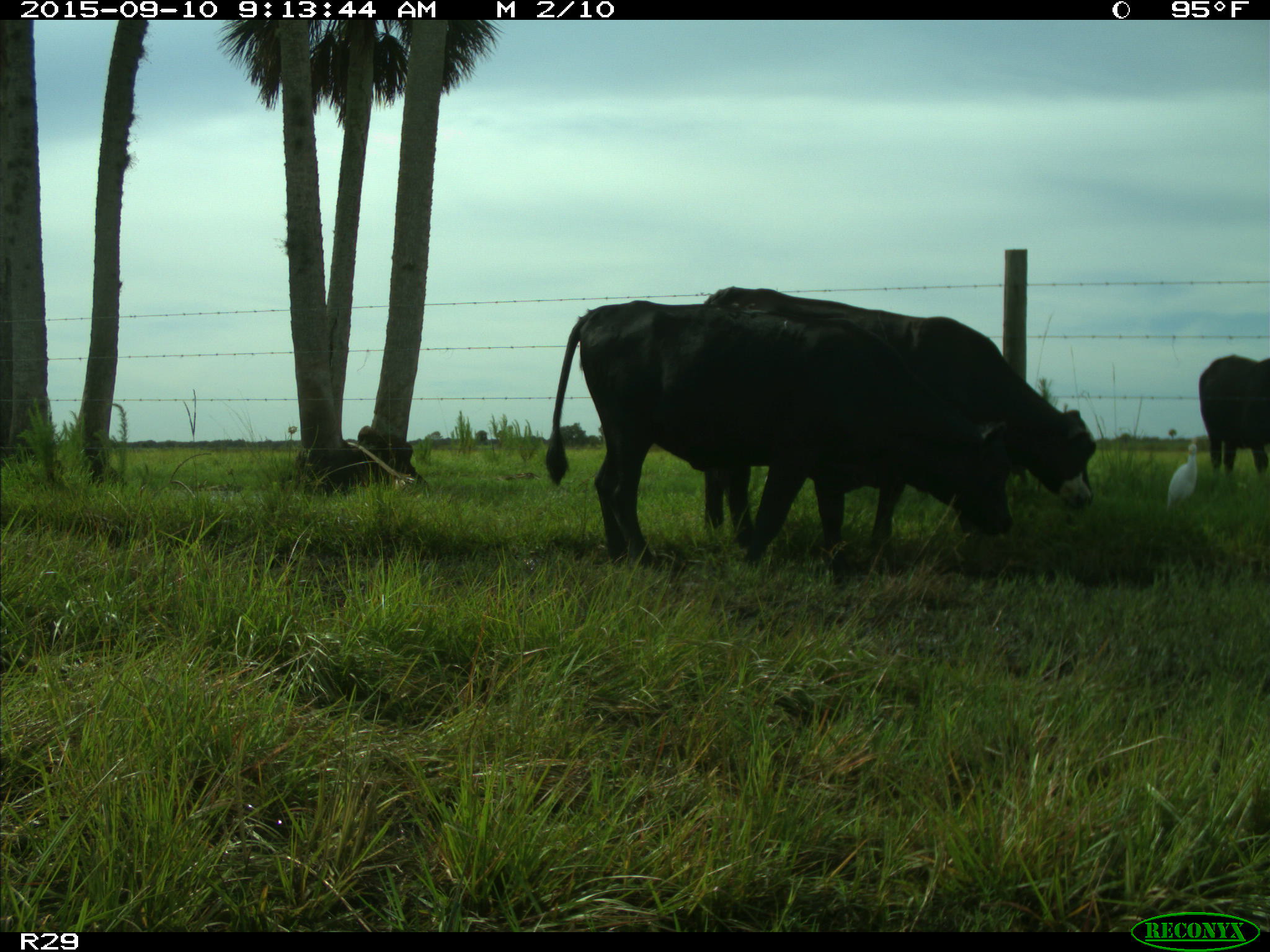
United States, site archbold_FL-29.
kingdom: Animalia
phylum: Chordata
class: Mammalia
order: Artiodactyla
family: Bovidae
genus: Bos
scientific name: Bos taurus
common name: domestic cow